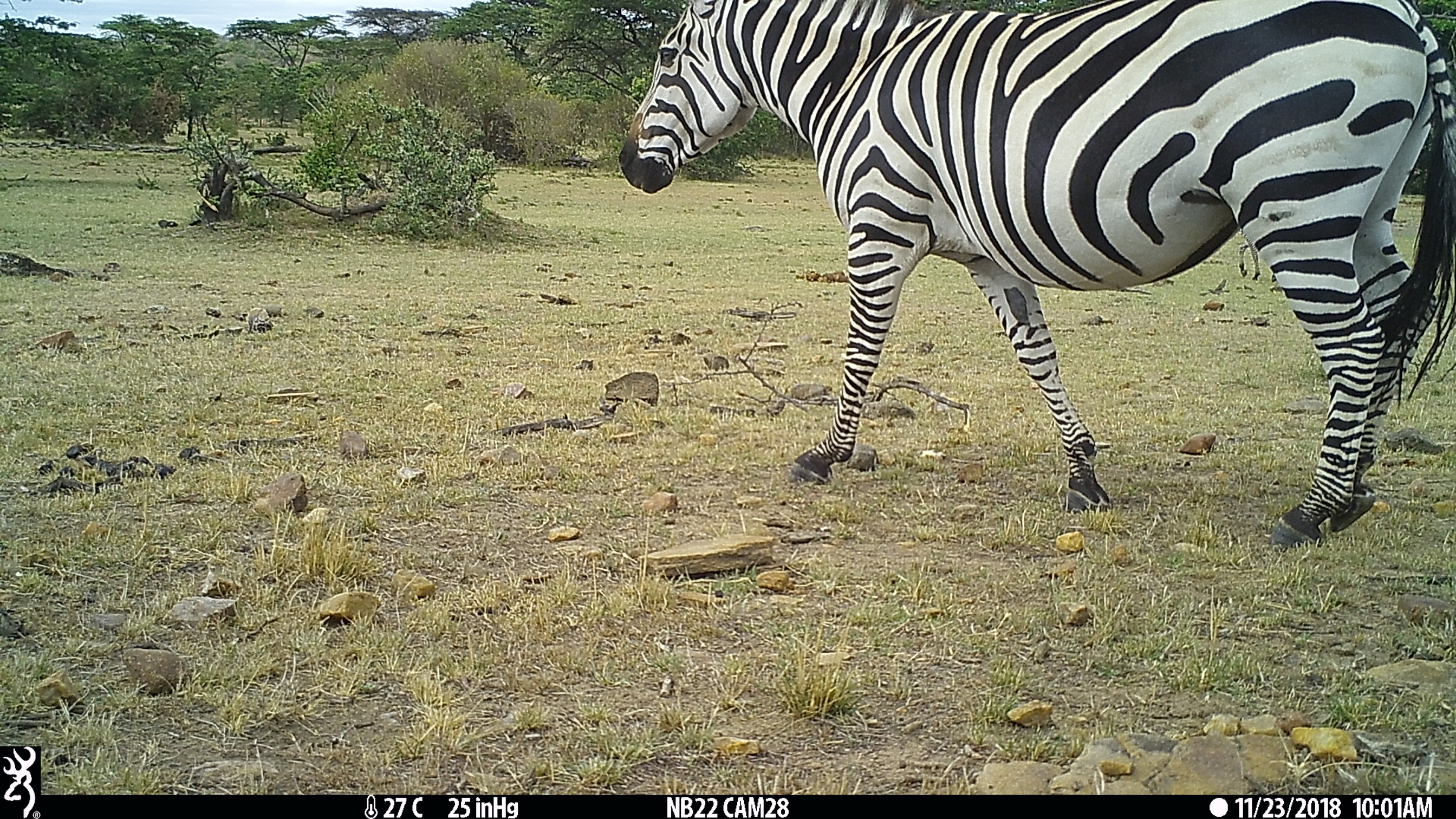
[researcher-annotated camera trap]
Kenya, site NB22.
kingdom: Animalia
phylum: Chordata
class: Mammalia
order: Perissodactyla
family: Equidae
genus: Equus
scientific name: Equus quagga burchellii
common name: burchell's zebra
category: zebra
Zebra (burchell's zebra) (Equus quagga burchellii).